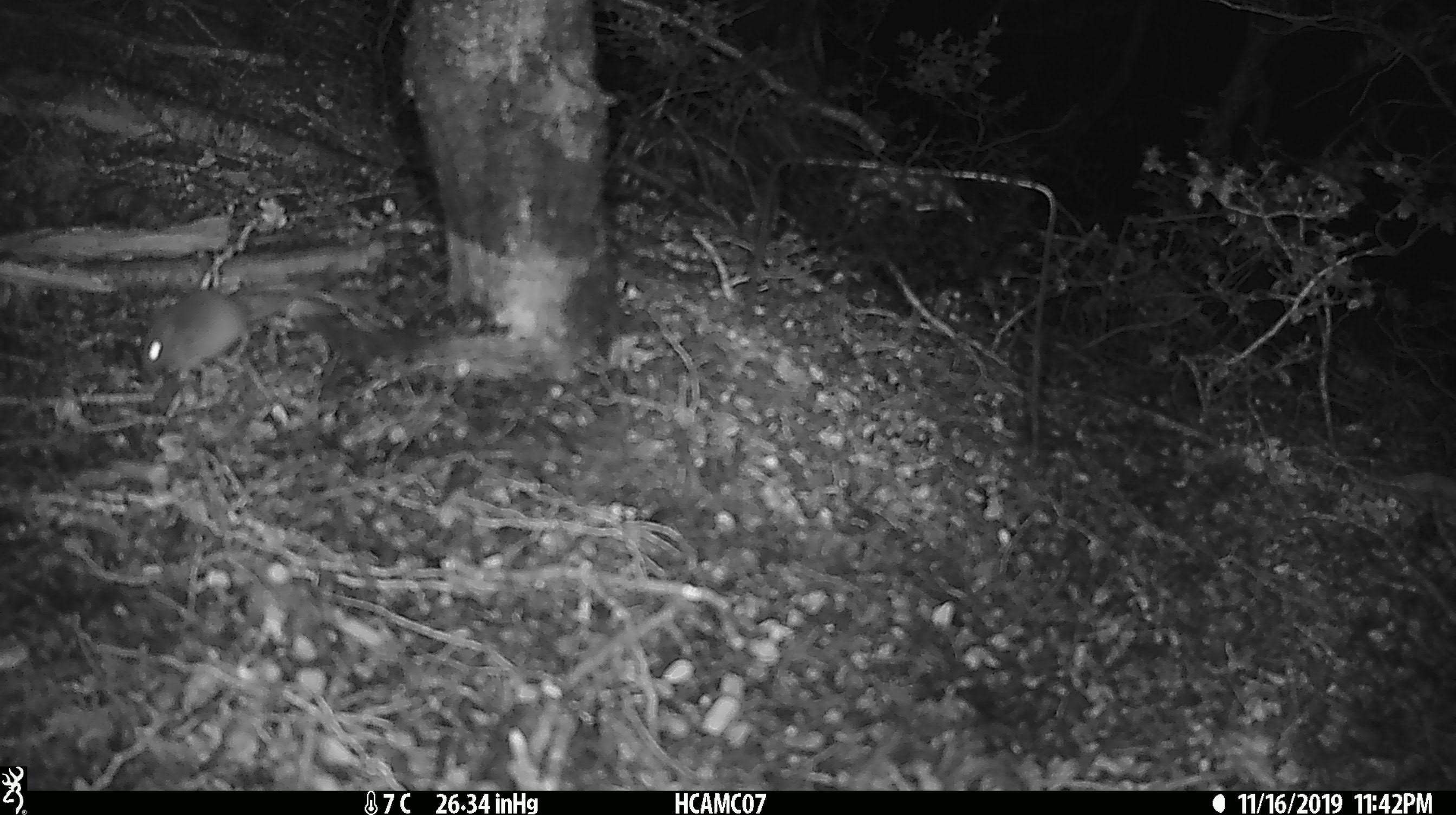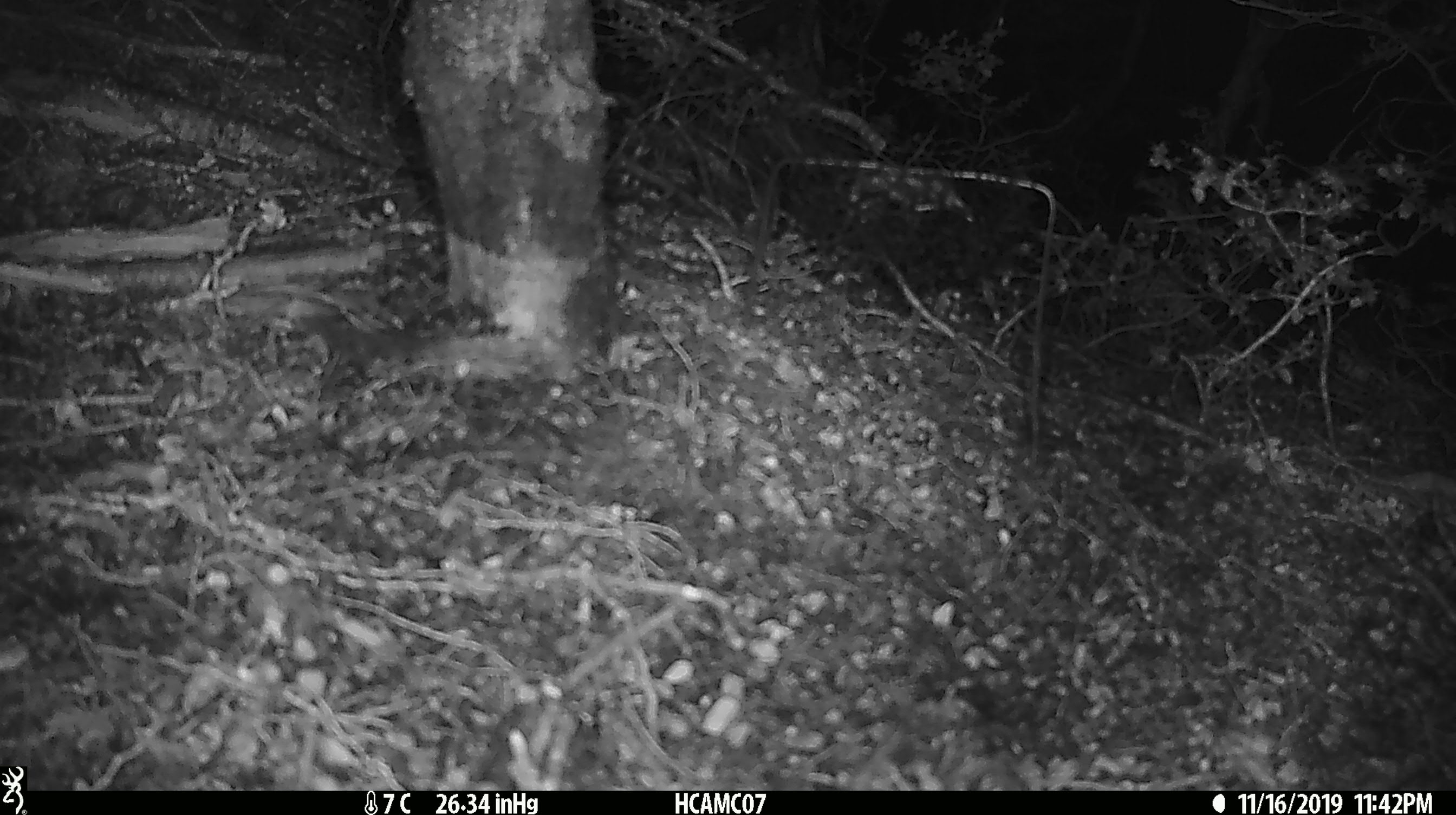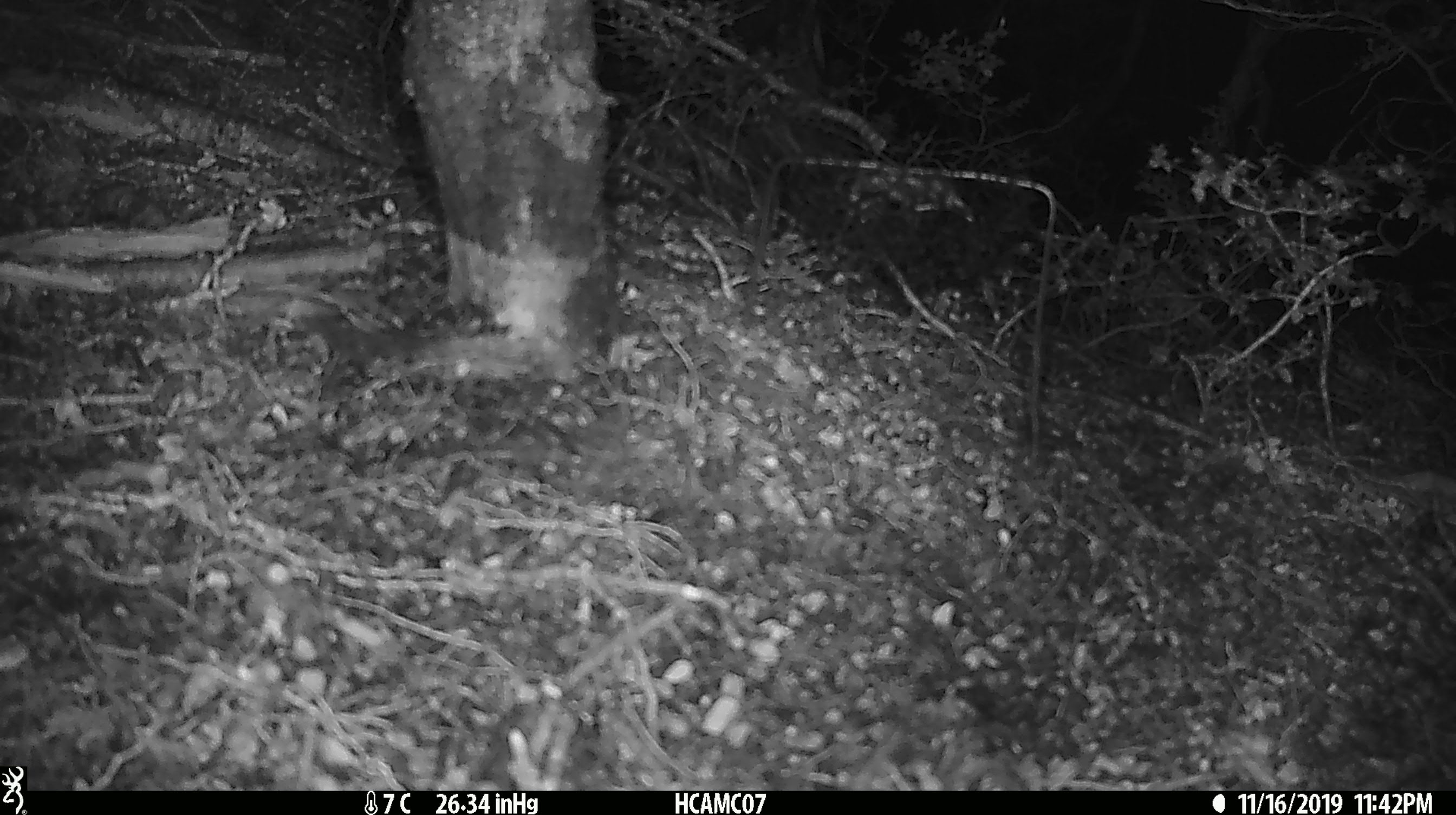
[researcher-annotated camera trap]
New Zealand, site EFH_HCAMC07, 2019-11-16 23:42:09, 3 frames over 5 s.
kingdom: Animalia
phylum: Chordata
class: Mammalia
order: Rodentia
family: Muridae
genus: Mus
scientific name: Mus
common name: mouse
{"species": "mouse (Mus)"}